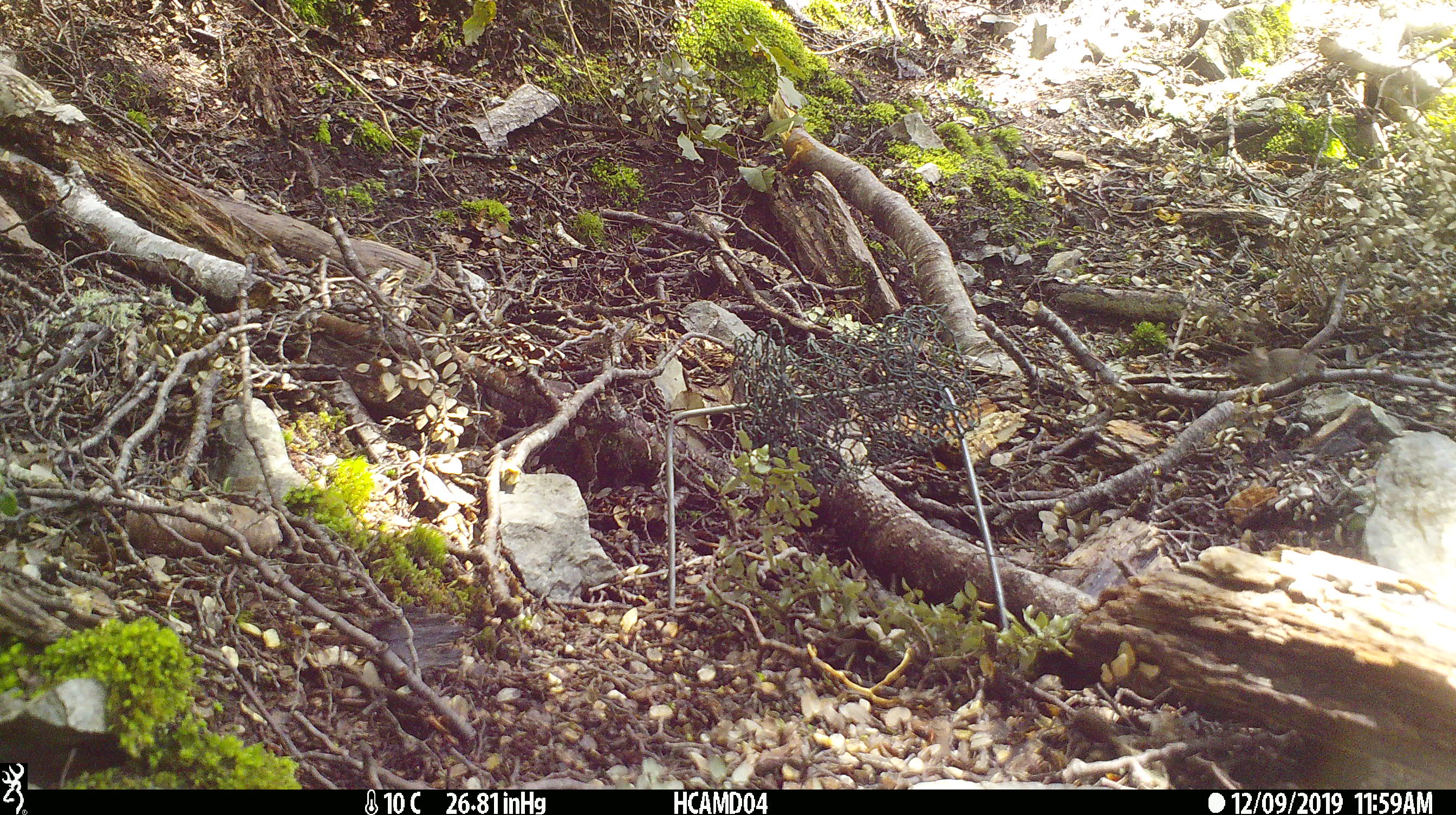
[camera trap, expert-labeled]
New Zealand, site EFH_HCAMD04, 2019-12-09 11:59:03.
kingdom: Animalia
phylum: Chordata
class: Mammalia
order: Rodentia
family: Muridae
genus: Mus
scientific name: Mus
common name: mouse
Mouse (Mus).